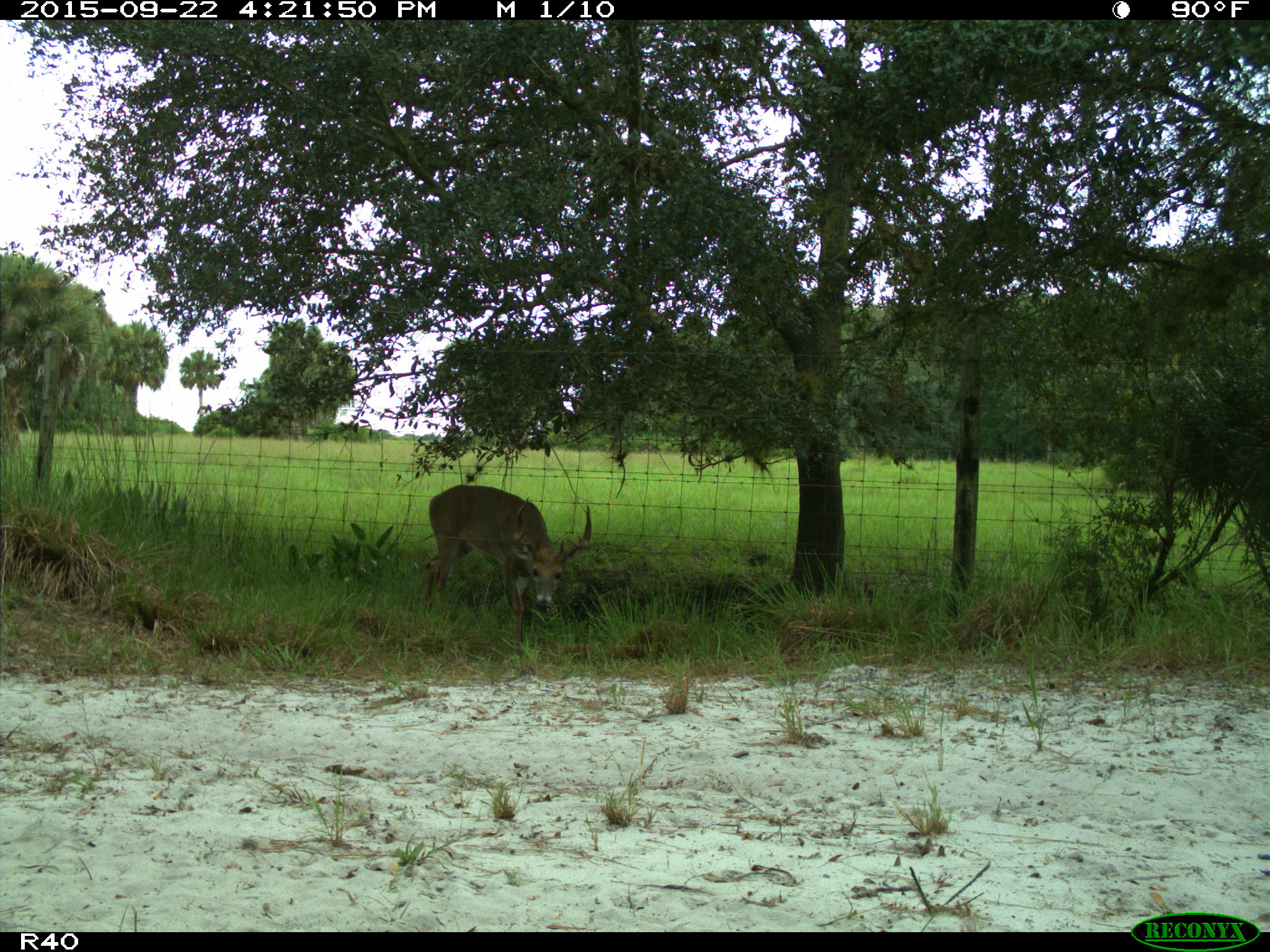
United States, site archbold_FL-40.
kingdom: Animalia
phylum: Chordata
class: Mammalia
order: Artiodactyla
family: Cervidae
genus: Odocoileus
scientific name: Odocoileus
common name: deer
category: unidentified deer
Unidentified deer (deer) (Odocoileus).